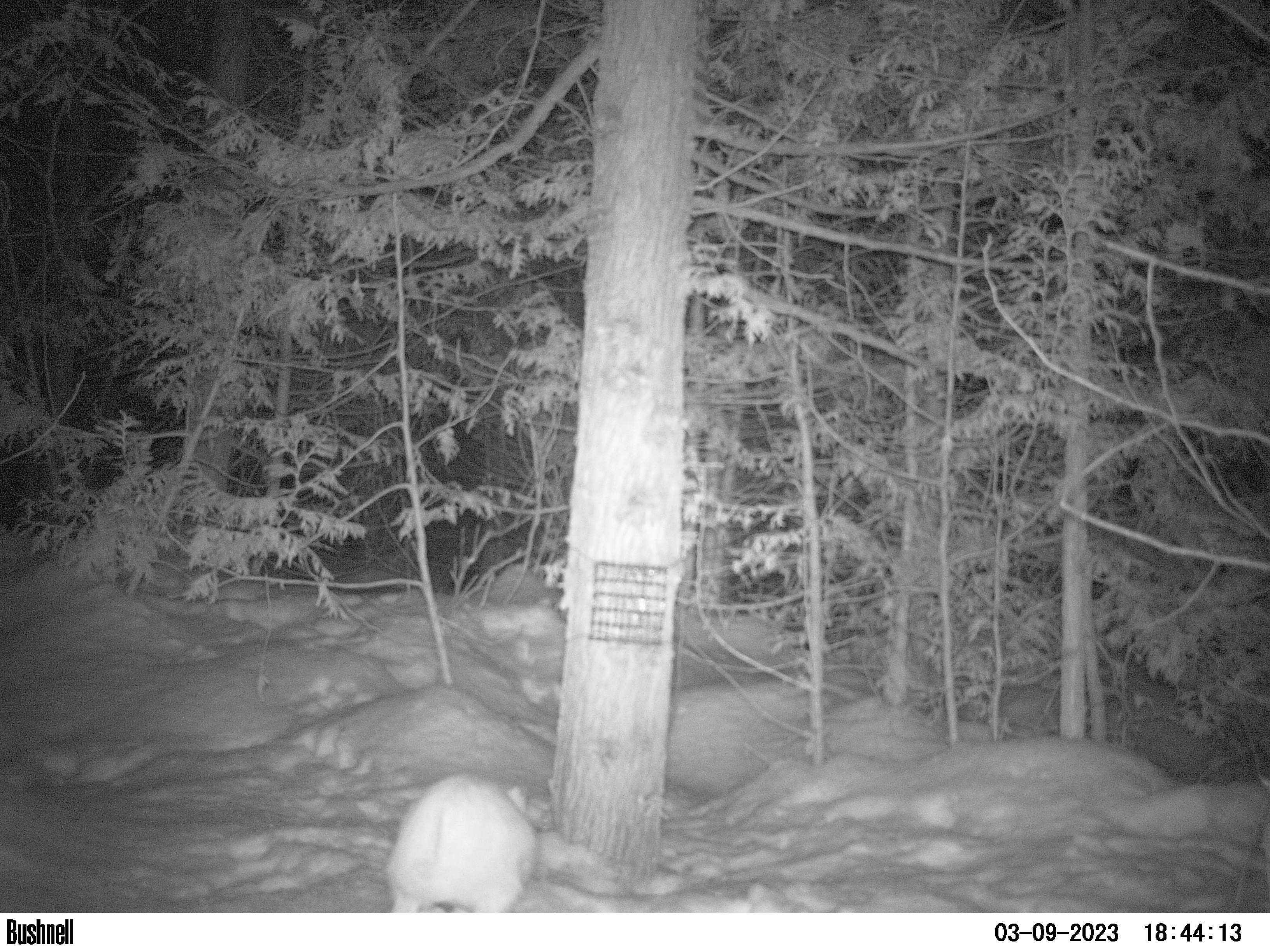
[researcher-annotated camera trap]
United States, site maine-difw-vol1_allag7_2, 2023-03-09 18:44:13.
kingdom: Animalia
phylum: Chordata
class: Mammalia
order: Lagomorpha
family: Leporidae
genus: Lepus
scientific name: Lepus americanus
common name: snowshoe hare